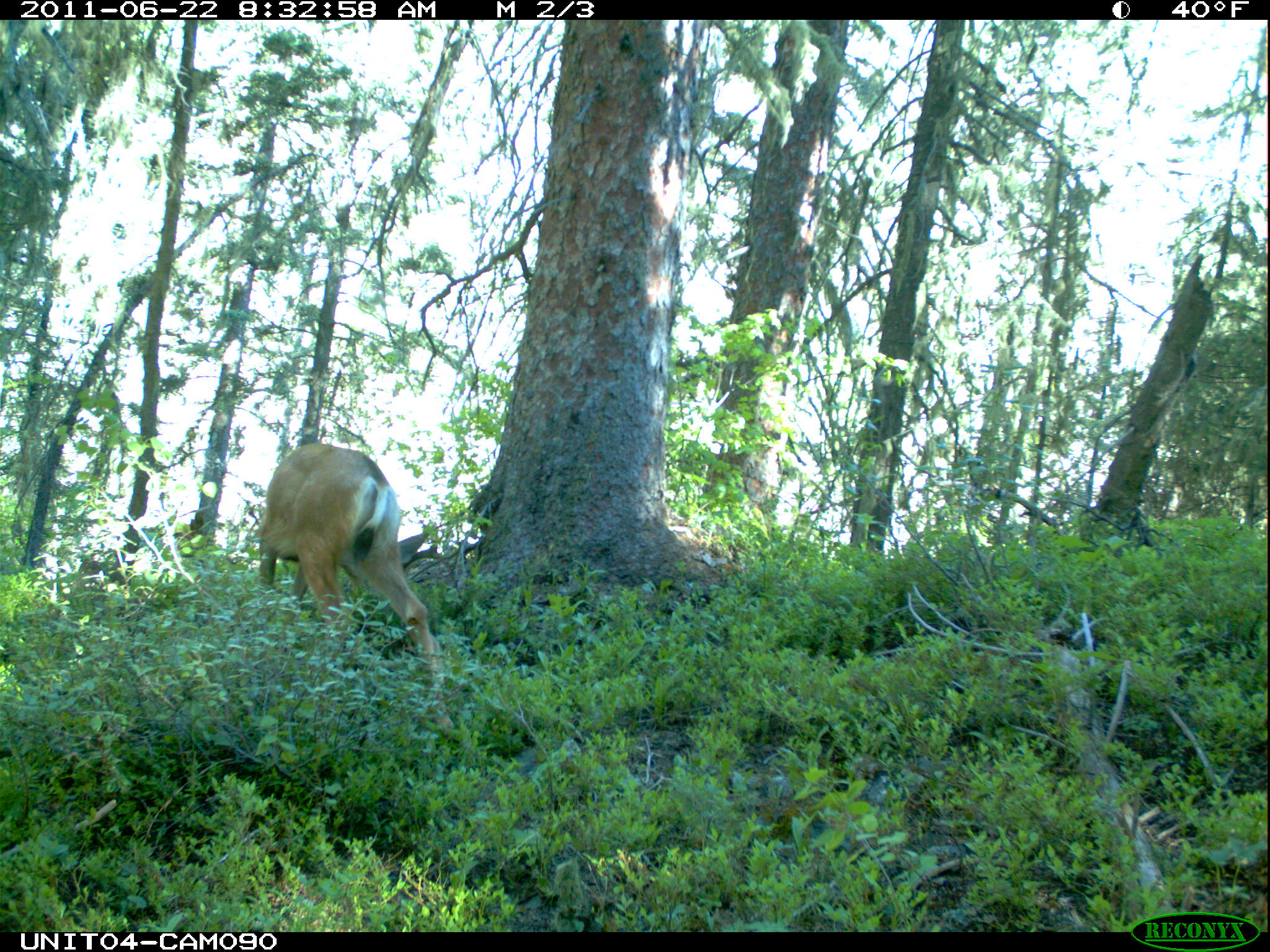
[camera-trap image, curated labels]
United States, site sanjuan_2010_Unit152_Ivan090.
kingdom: Animalia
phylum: Chordata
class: Mammalia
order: Artiodactyla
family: Cervidae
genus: Odocoileus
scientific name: Odocoileus hemionus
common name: mule deer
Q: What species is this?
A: Odocoileus hemionus (mule deer).